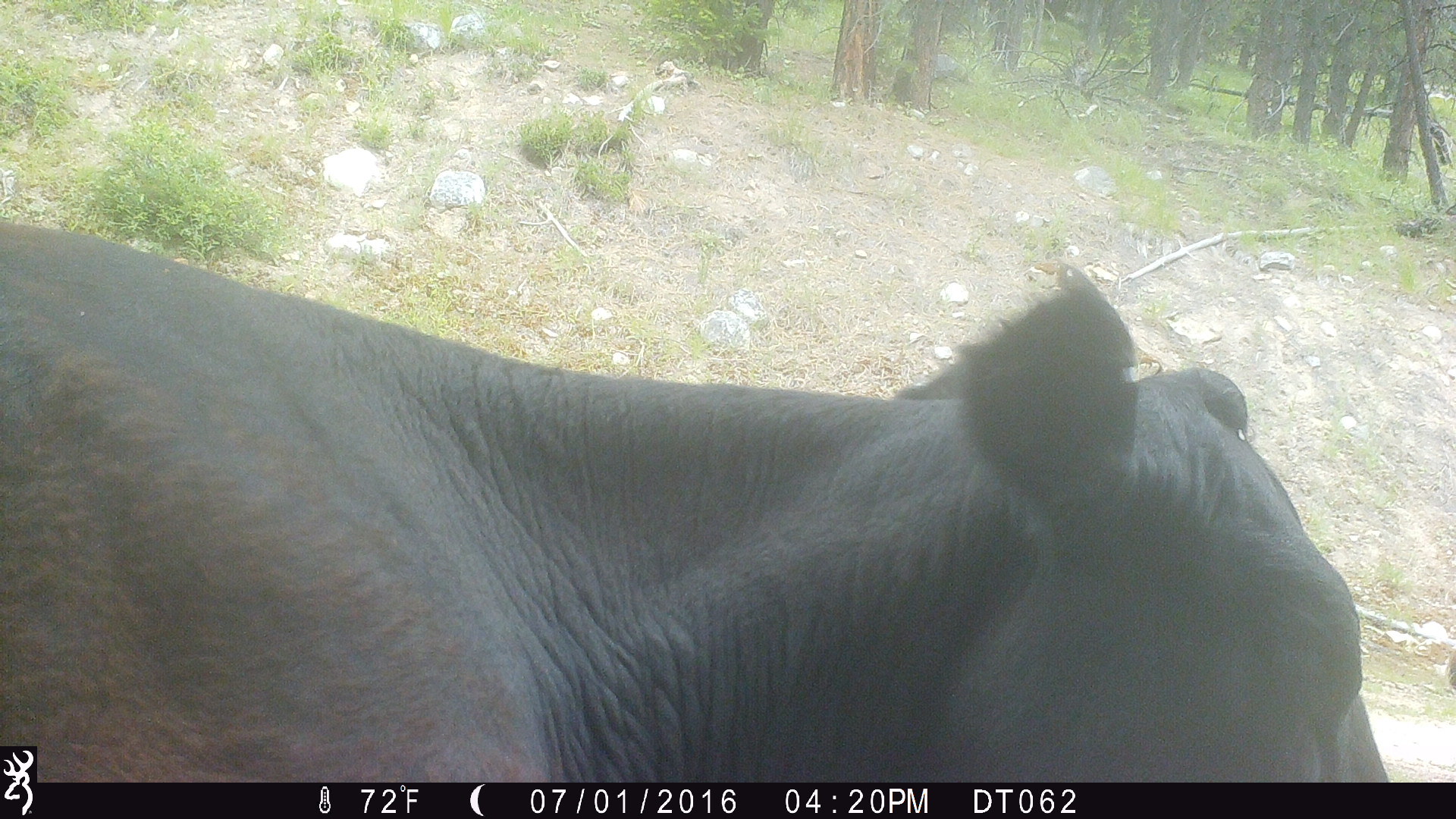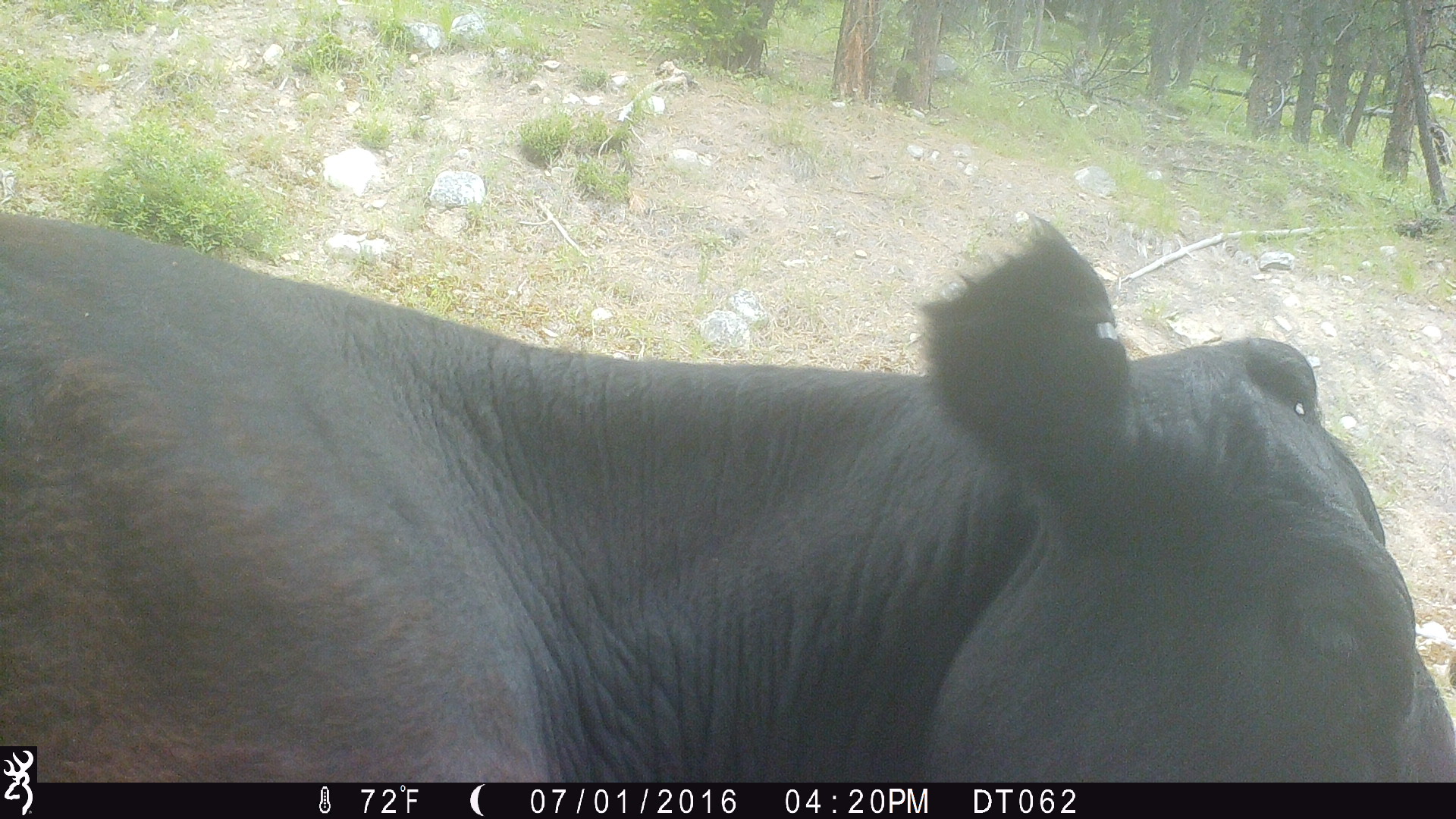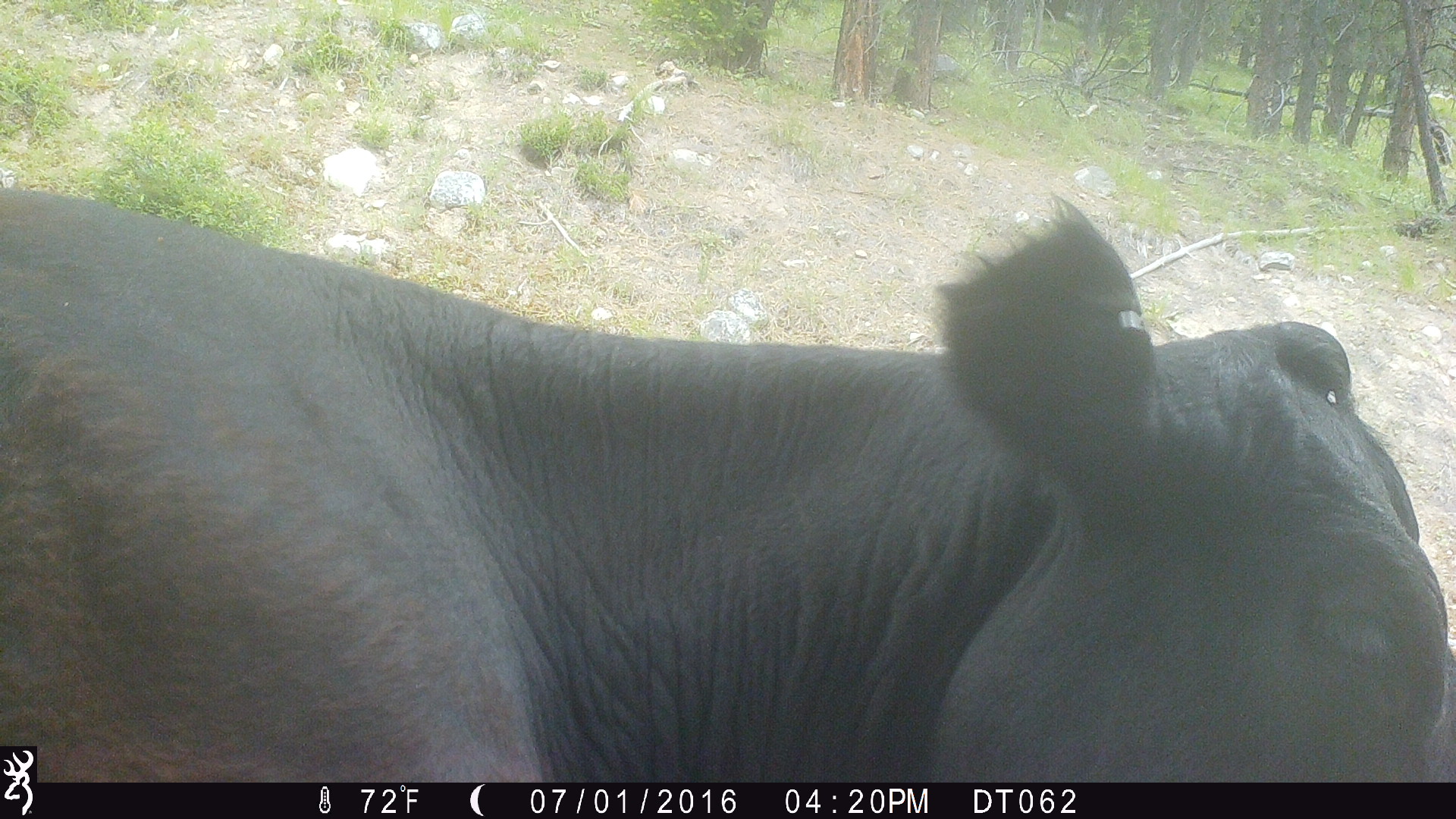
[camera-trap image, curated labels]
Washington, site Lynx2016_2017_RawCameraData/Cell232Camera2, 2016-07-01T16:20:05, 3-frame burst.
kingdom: Animalia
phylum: Chordata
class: Mammalia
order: Artiodactyla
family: Bovidae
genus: Bos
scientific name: Bos taurus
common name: domestic cattle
Domestic cattle (Bos taurus). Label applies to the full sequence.